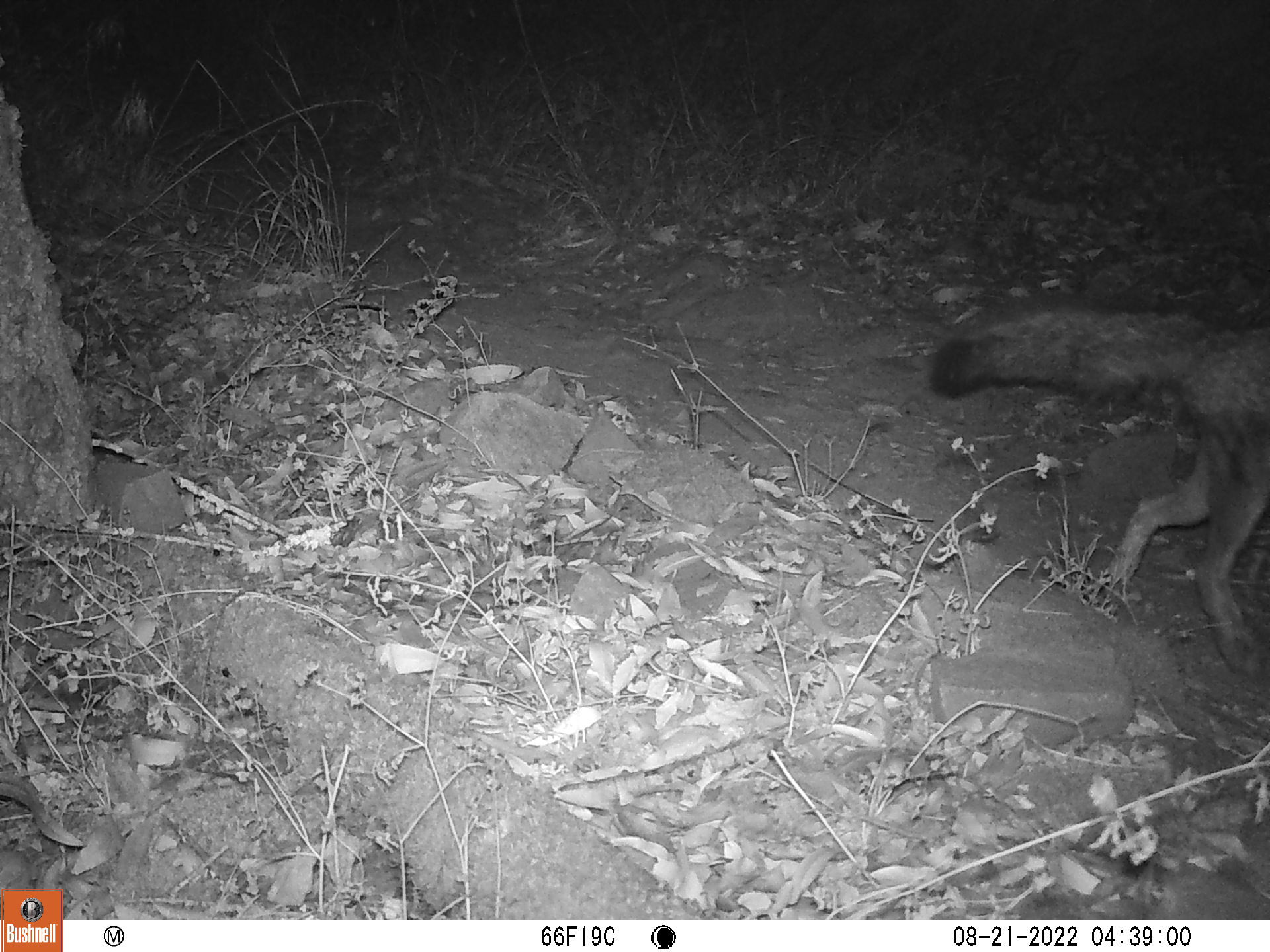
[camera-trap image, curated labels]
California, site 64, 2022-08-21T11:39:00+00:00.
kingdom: Animalia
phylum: Chordata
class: Mammalia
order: Carnivora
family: Canidae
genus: Urocyon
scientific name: Urocyon cinereoargenteus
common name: gray fox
Gray fox (Urocyon cinereoargenteus).